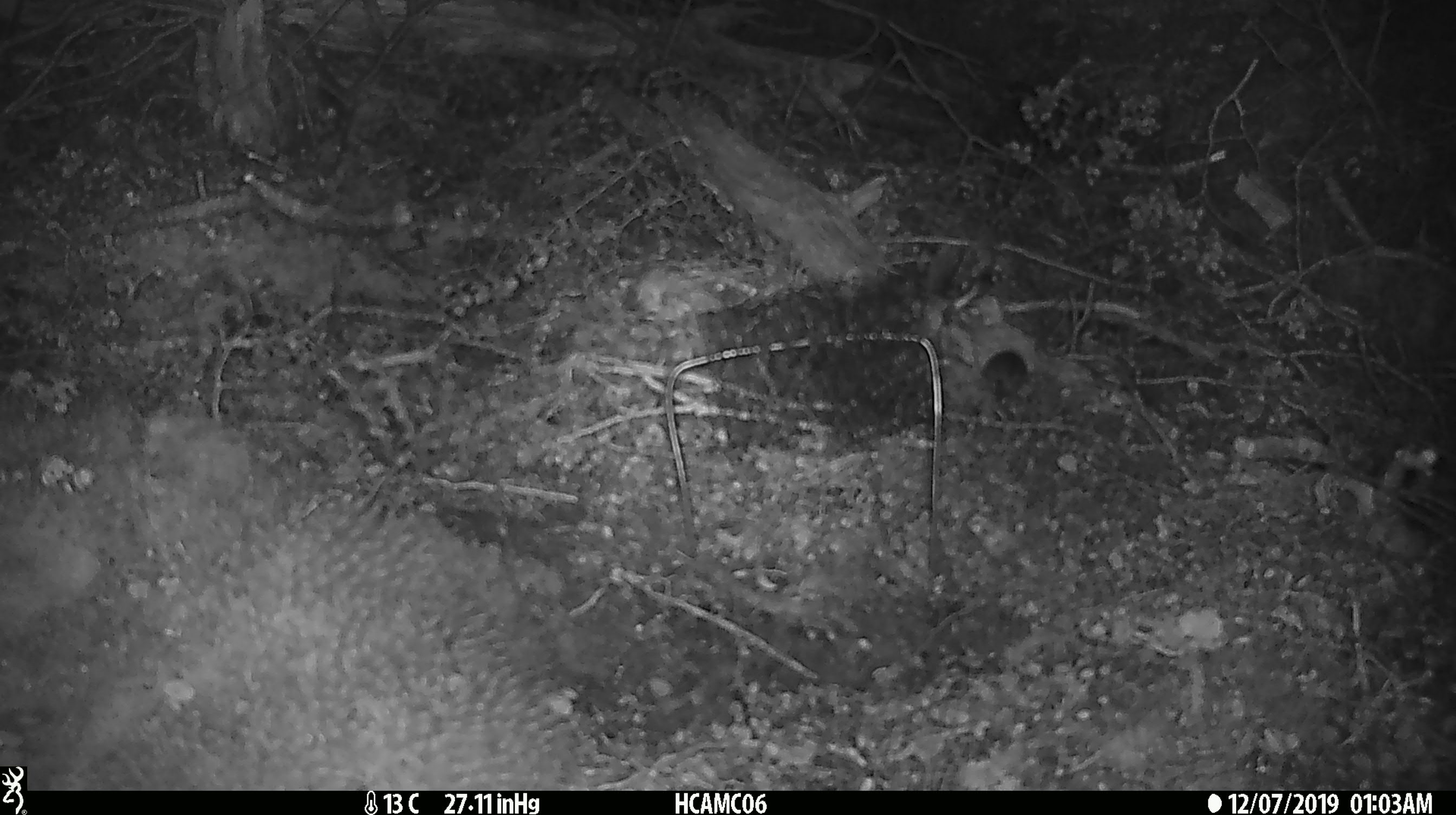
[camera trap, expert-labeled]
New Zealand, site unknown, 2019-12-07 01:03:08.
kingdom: Animalia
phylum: Chordata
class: Mammalia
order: Rodentia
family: Muridae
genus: Mus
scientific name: Mus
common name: mouse